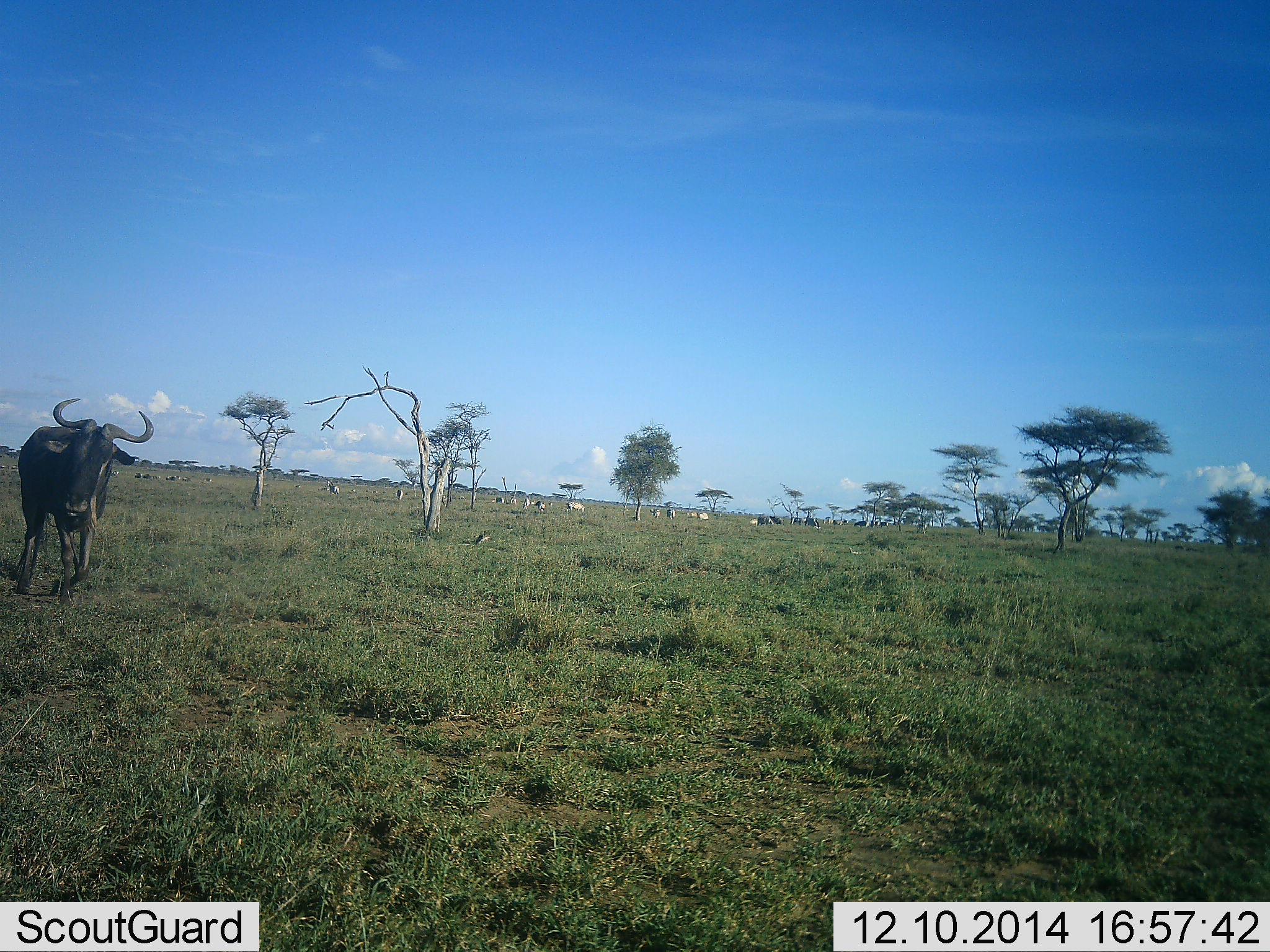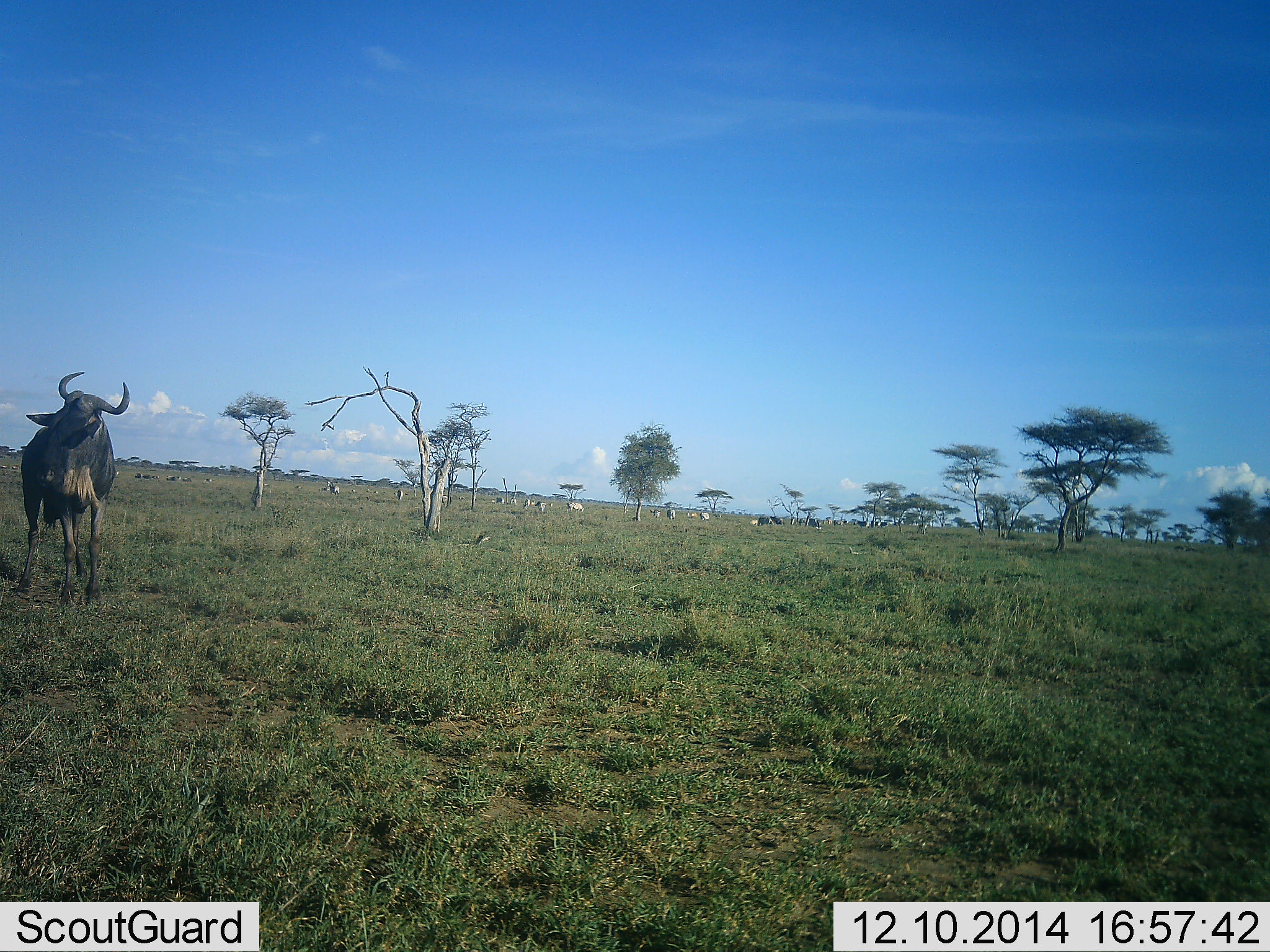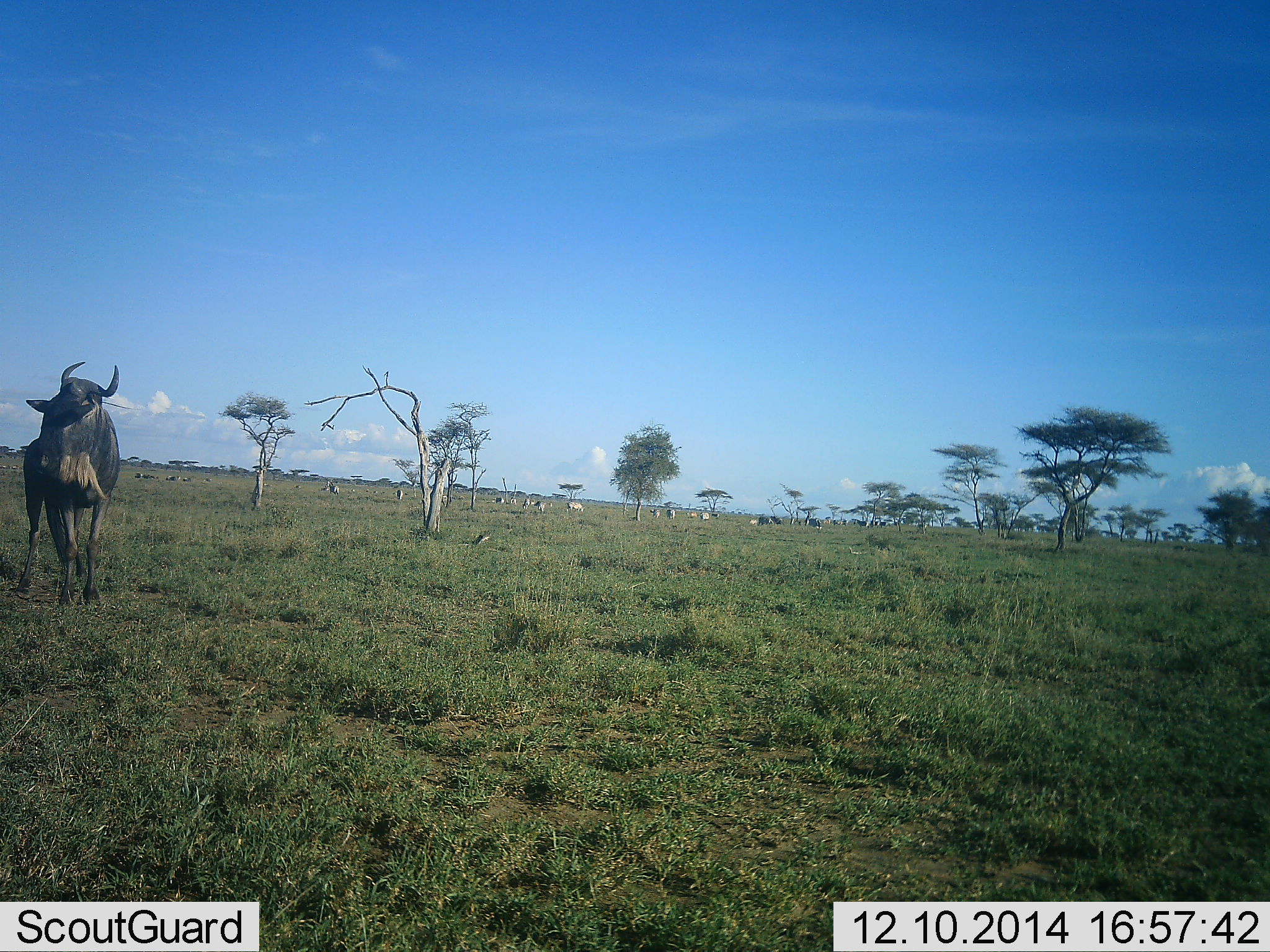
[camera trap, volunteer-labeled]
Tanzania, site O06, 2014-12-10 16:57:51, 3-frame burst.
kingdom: Animalia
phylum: Chordata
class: Mammalia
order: Artiodactyla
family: Bovidae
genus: Connochaetes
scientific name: Connochaetes taurinus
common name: blue wildebeest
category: wildebeest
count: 1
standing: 60%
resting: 0%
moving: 40%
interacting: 0%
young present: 0%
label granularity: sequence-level